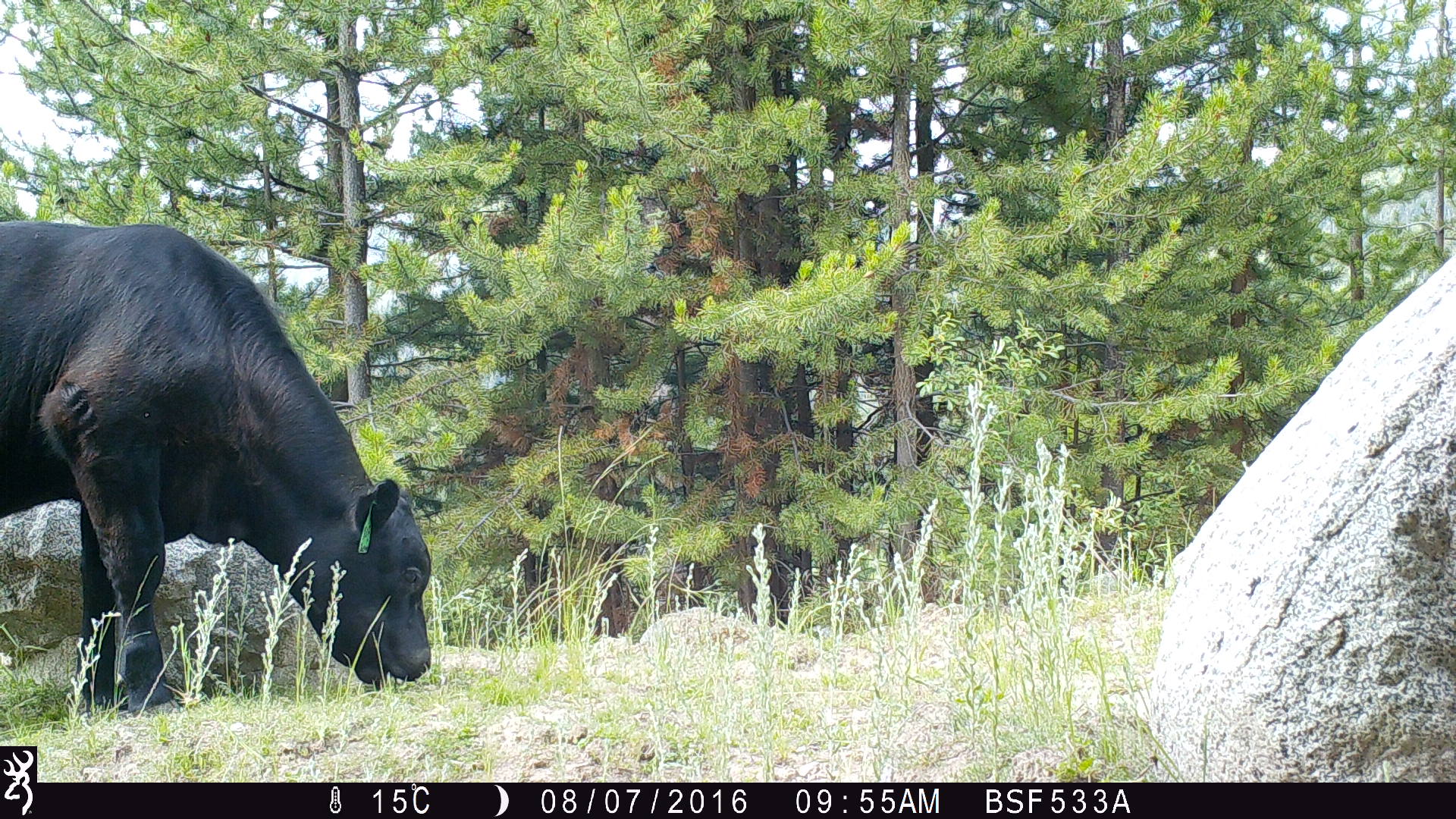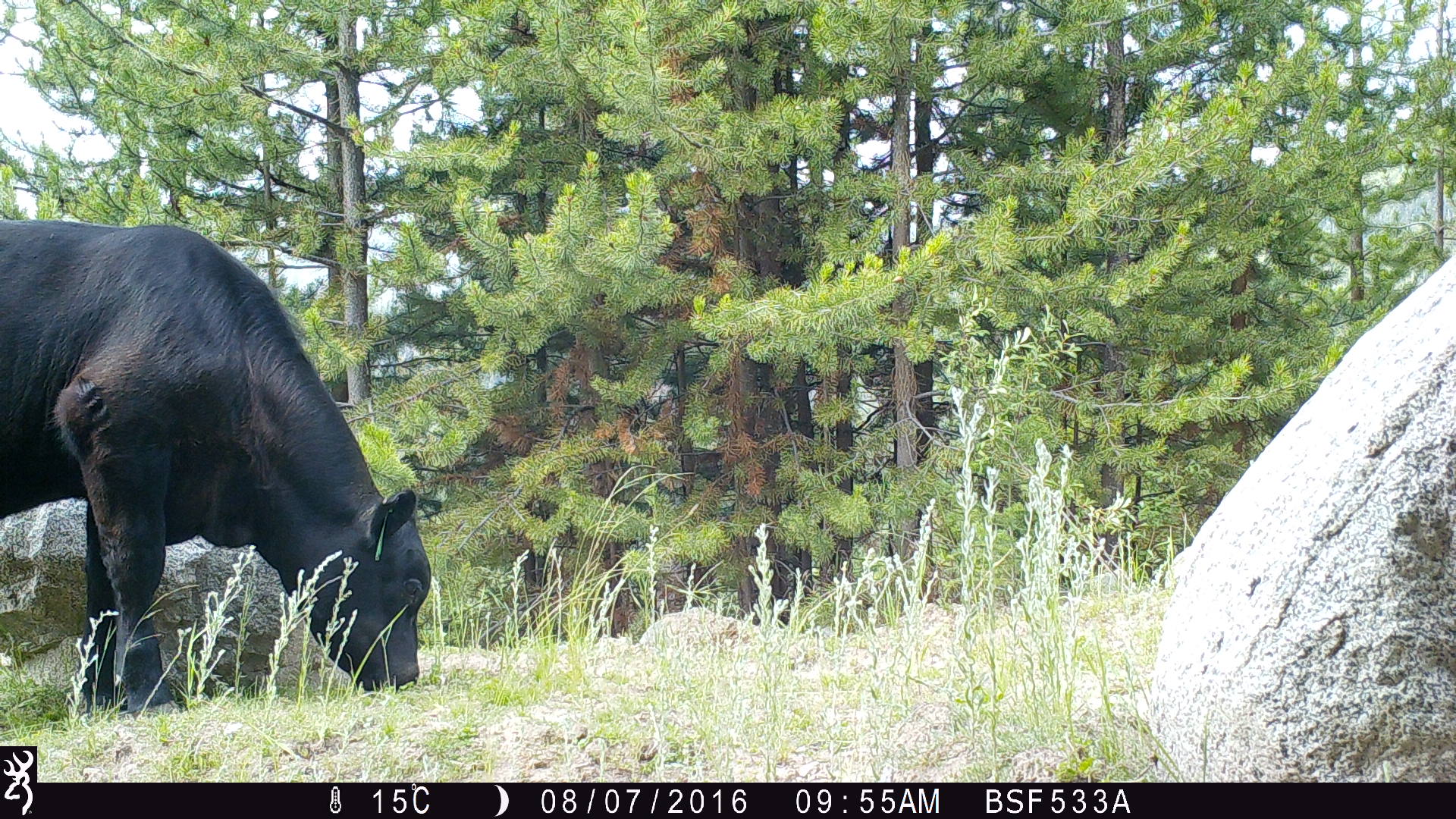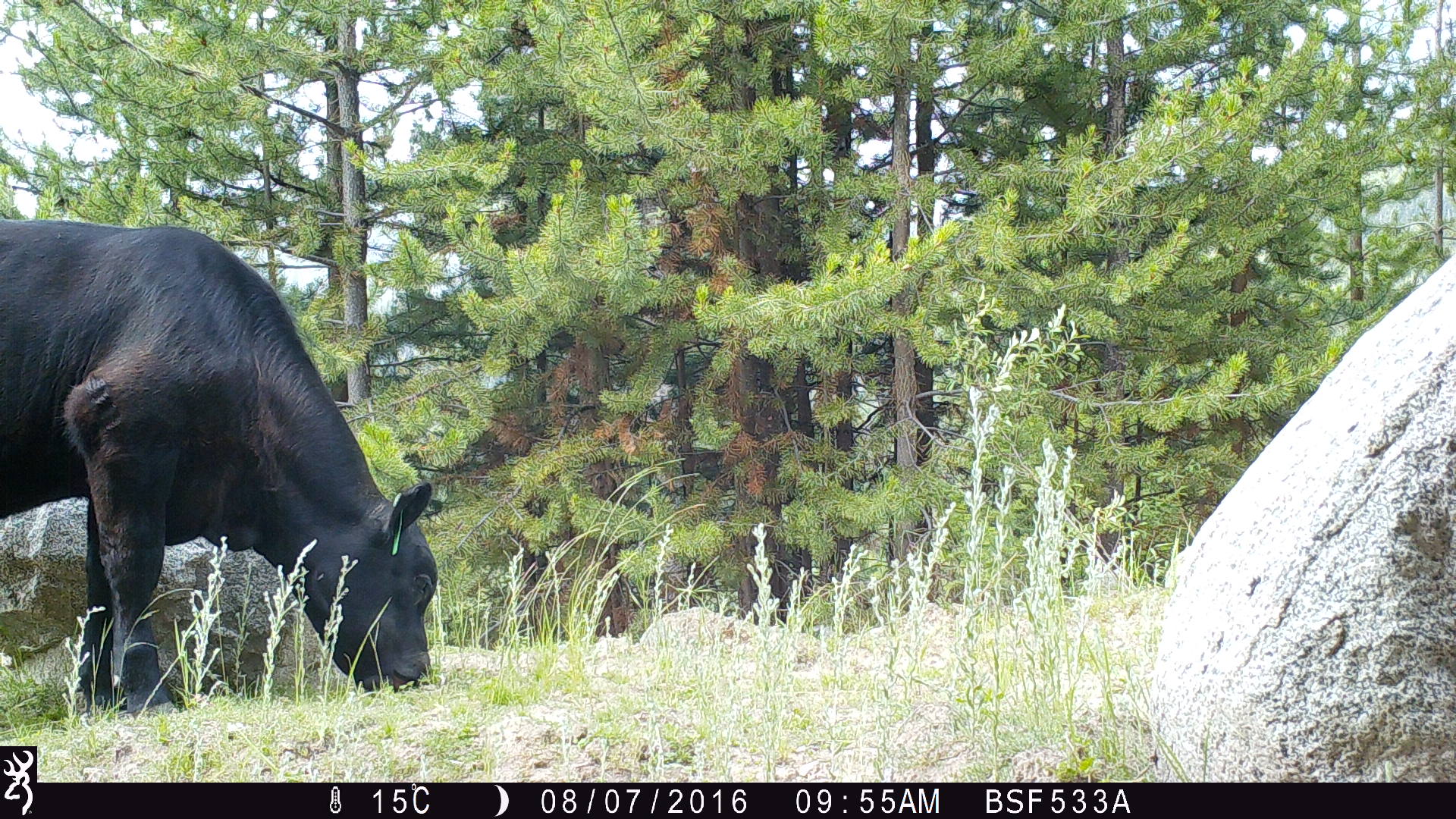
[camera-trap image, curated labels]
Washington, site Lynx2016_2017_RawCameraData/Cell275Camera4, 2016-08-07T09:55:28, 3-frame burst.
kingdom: Animalia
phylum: Chordata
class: Mammalia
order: Artiodactyla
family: Bovidae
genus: Bos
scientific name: Bos taurus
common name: domestic cattle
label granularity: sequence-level